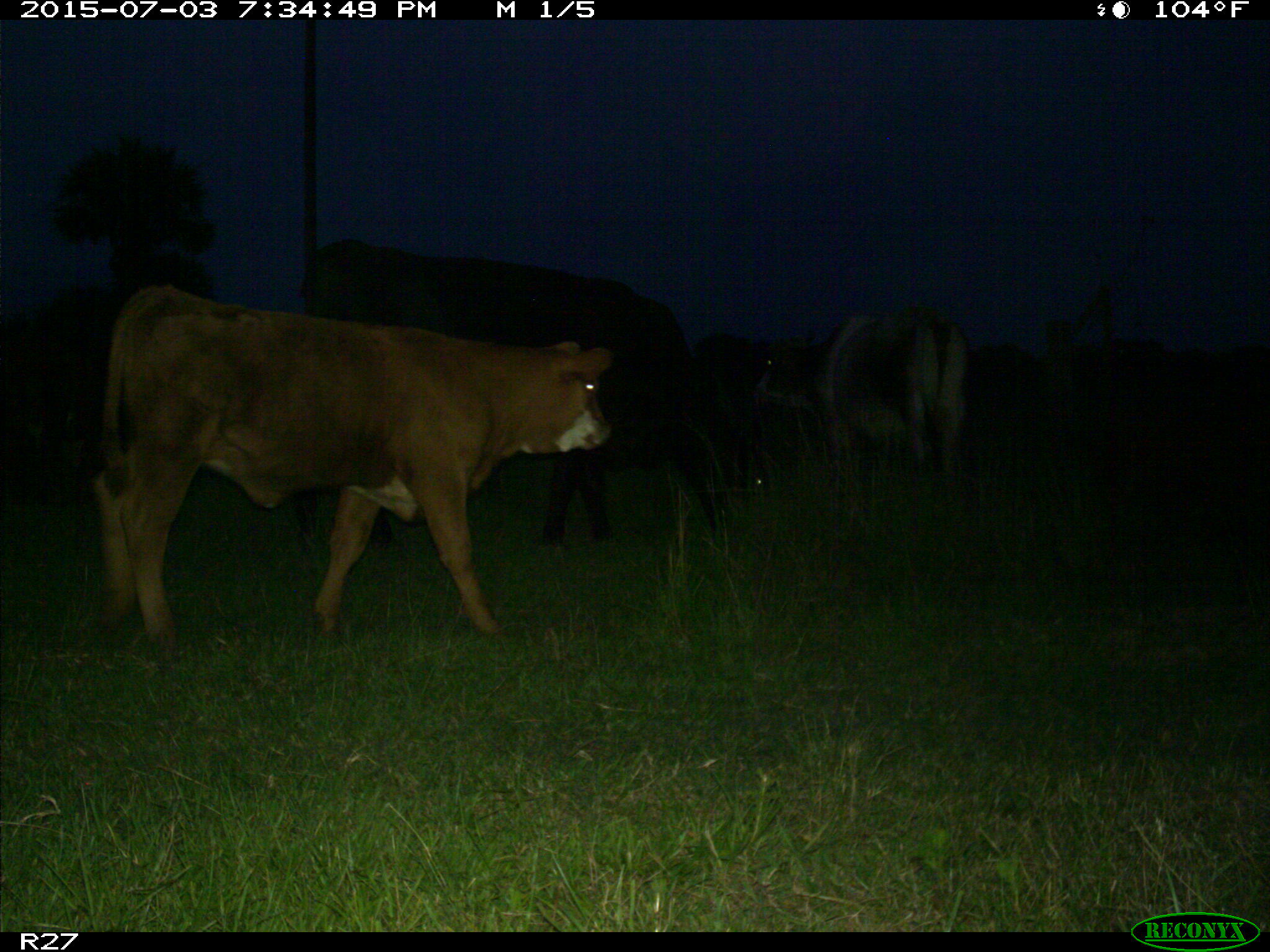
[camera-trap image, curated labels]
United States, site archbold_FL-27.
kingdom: Animalia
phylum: Chordata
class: Mammalia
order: Artiodactyla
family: Bovidae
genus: Bos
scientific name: Bos taurus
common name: domestic cow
Bos taurus (domestic cow).